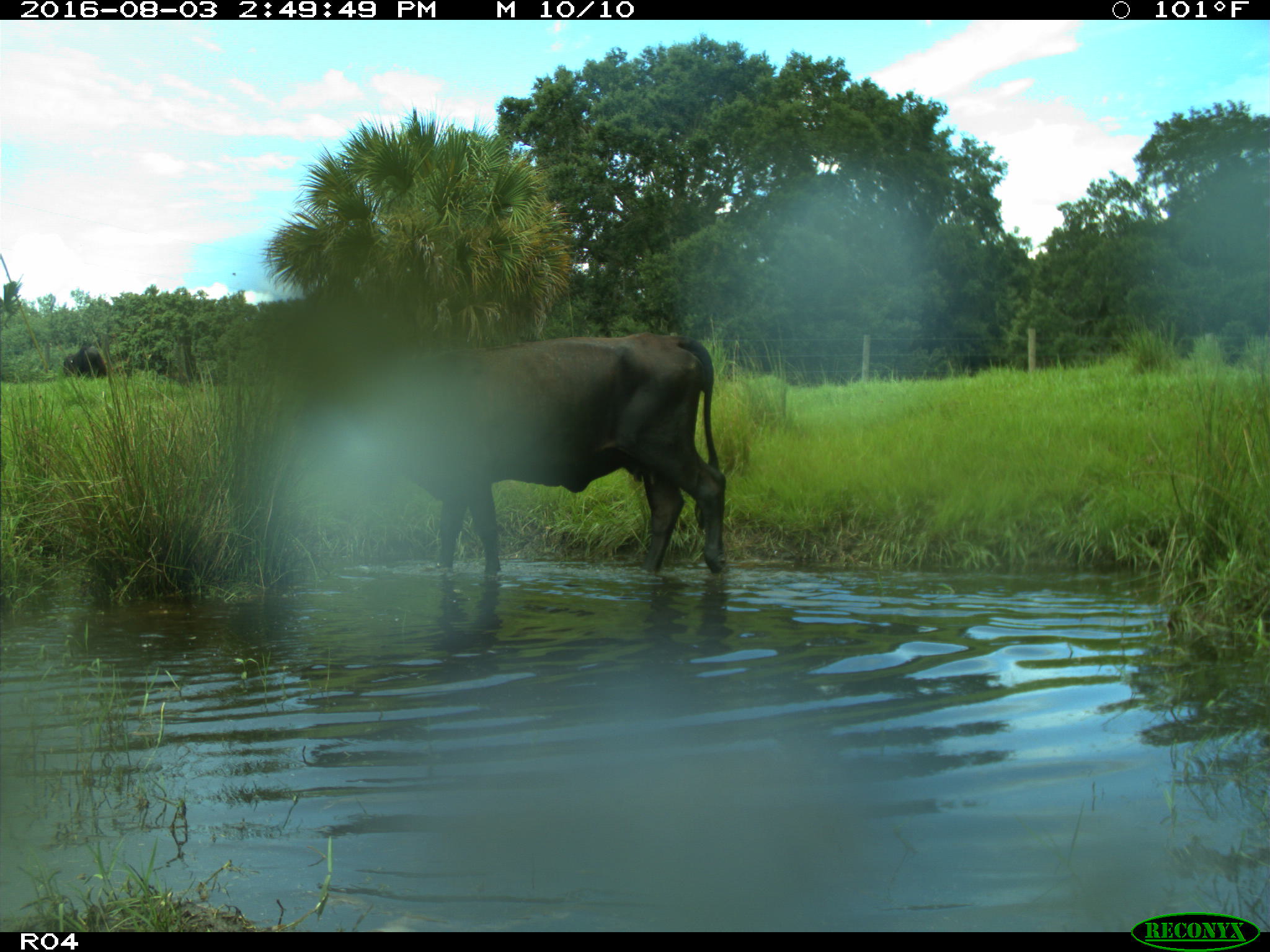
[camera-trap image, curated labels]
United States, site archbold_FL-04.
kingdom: Animalia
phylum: Chordata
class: Mammalia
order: Artiodactyla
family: Bovidae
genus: Bos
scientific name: Bos taurus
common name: domestic cow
Bos taurus (domestic cow).